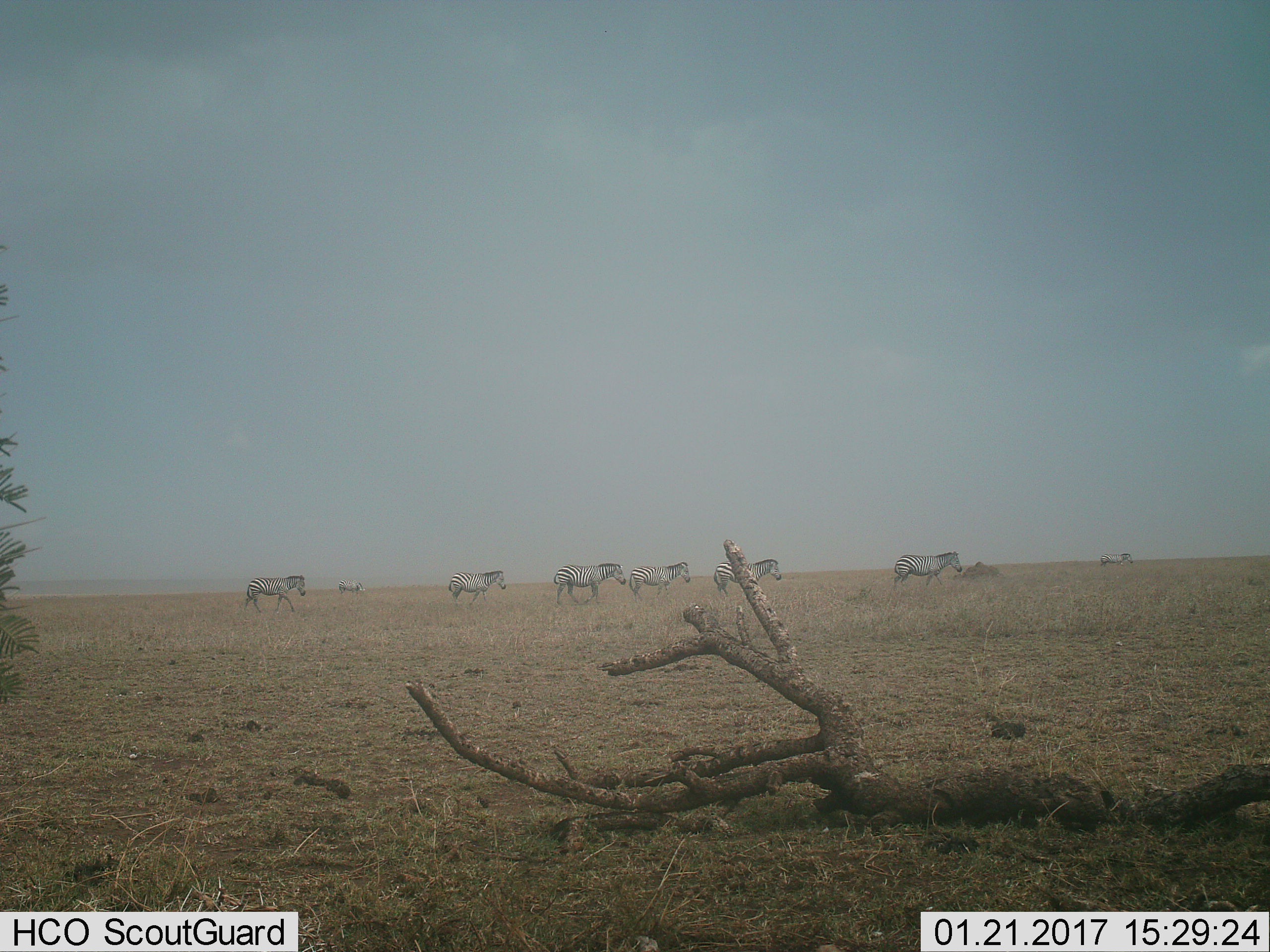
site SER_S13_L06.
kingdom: Animalia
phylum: Chordata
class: Mammalia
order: Perissodactyla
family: Equidae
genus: Equus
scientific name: Equus quagga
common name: plains zebra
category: zebraplains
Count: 8.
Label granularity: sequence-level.